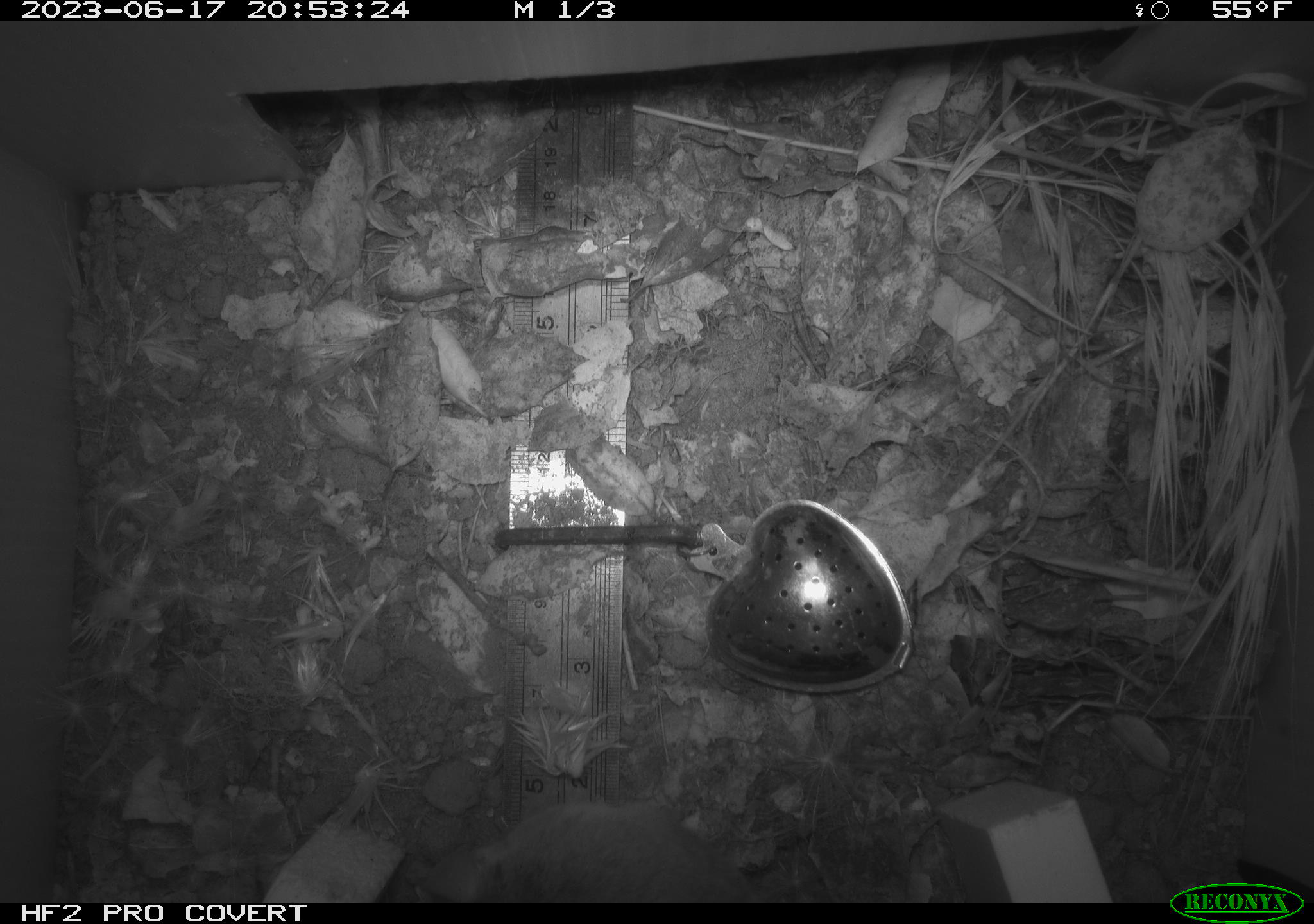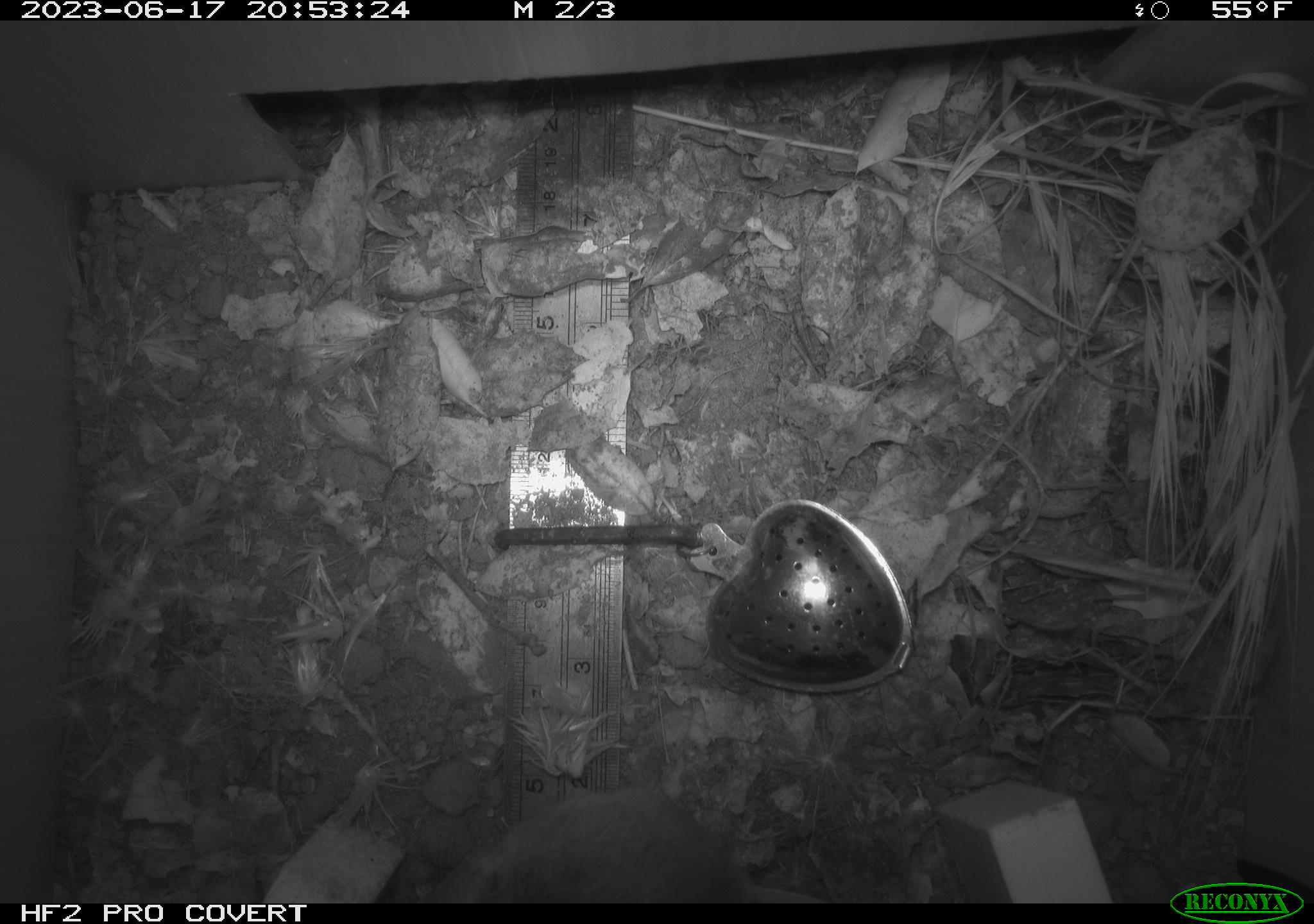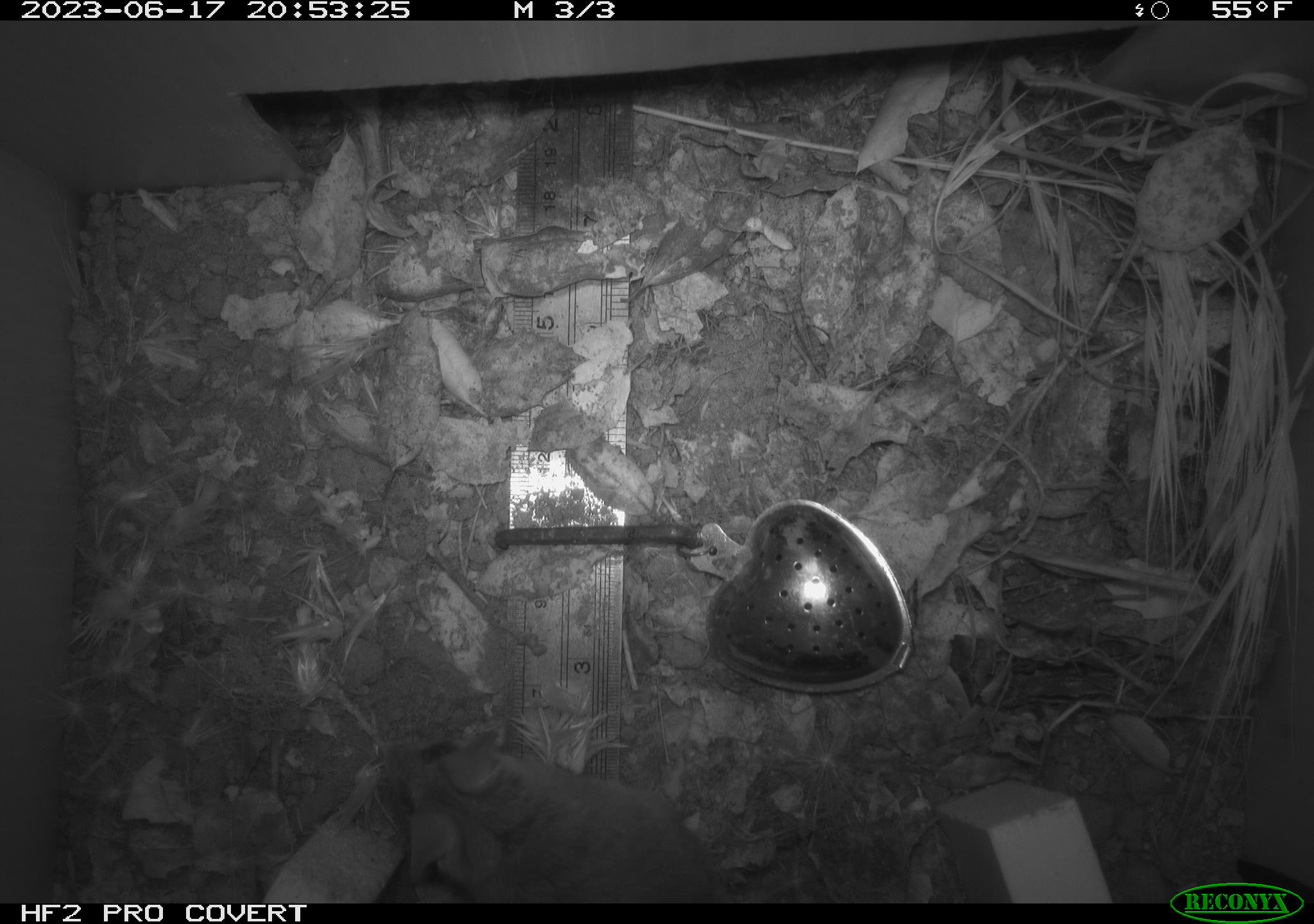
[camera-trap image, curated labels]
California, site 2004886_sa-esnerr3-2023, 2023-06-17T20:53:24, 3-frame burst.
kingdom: Animalia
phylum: Chordata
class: Mammalia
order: Rodentia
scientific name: Rodentia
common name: mouse species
Mouse species (Rodentia).